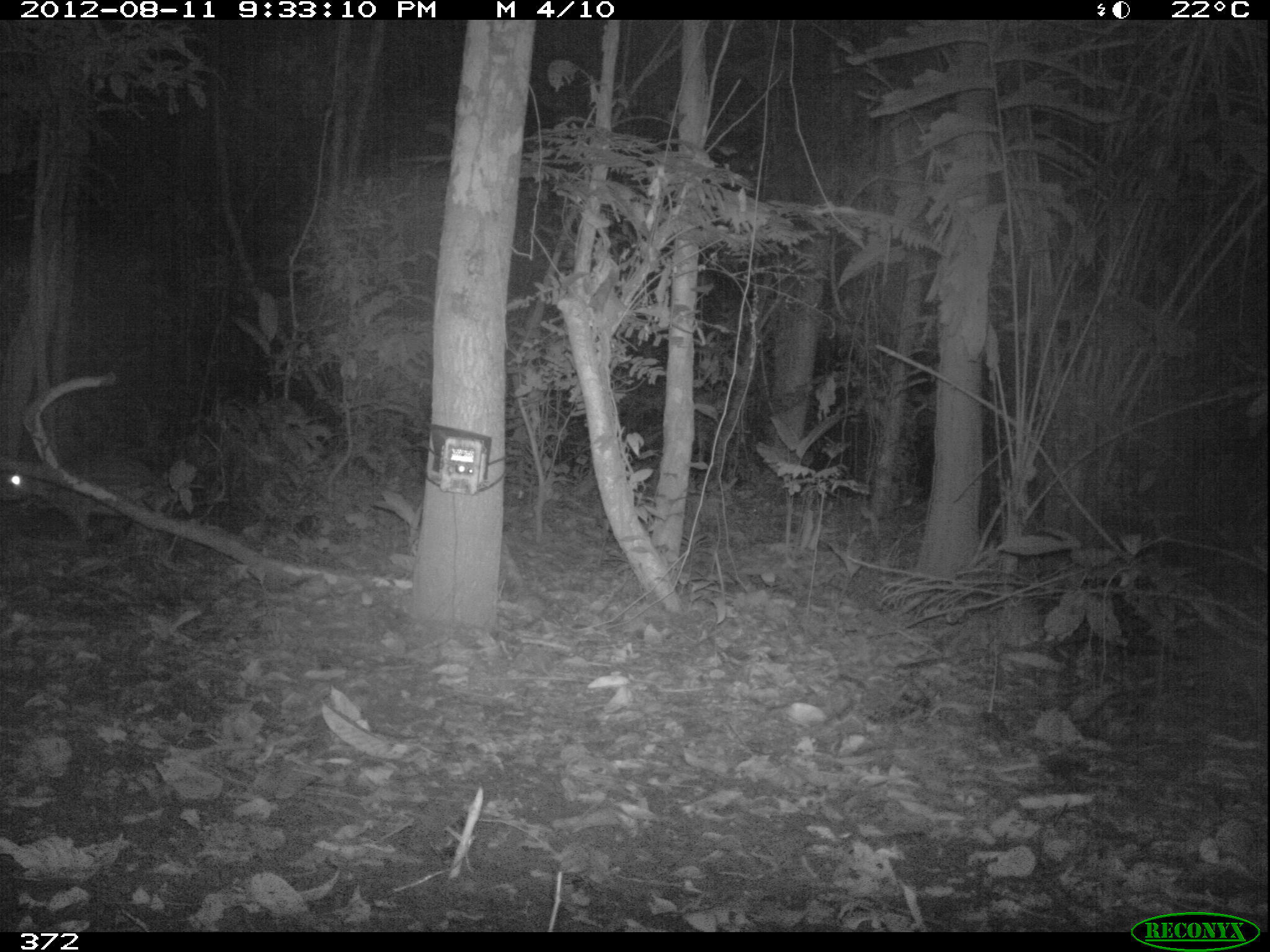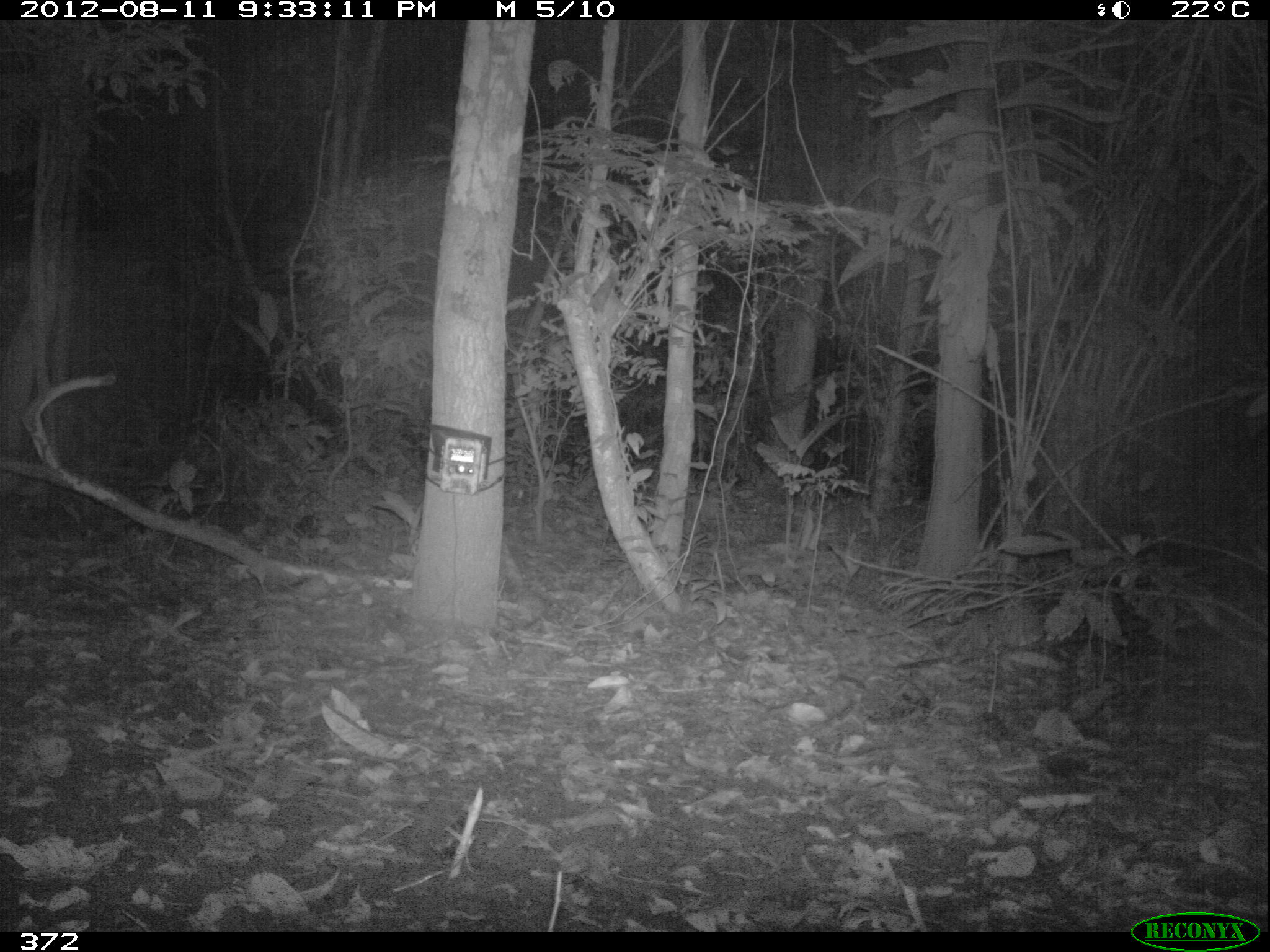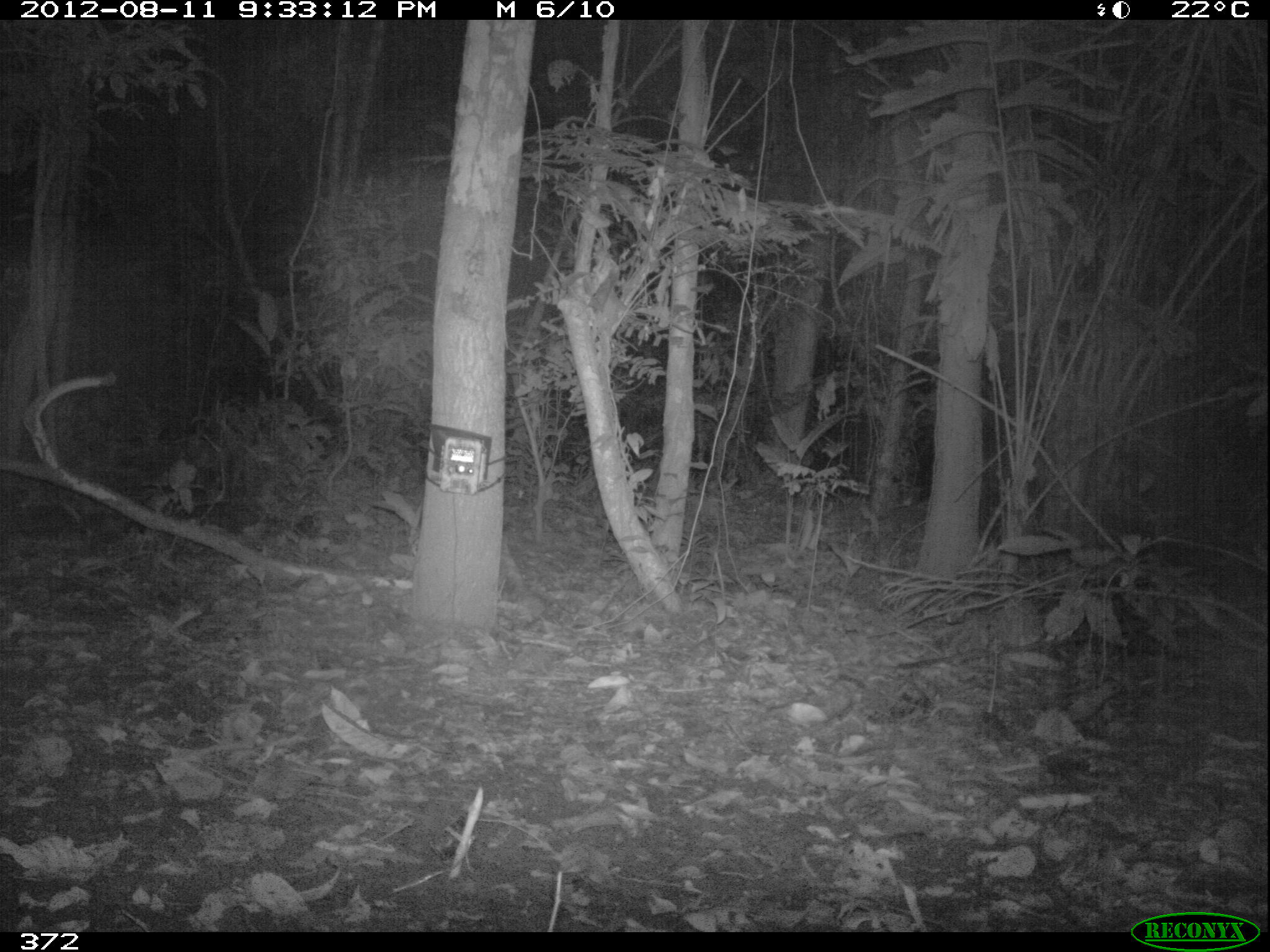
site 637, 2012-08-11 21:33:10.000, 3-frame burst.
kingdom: Animalia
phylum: Chordata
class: Mammalia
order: Rodentia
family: Cuniculidae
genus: Cuniculus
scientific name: Cuniculus paca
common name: spotted paca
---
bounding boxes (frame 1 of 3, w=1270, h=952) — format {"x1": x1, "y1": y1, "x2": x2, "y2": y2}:
cuniculus paca: {"x1": 0, "y1": 447, "x2": 157, "y2": 536}